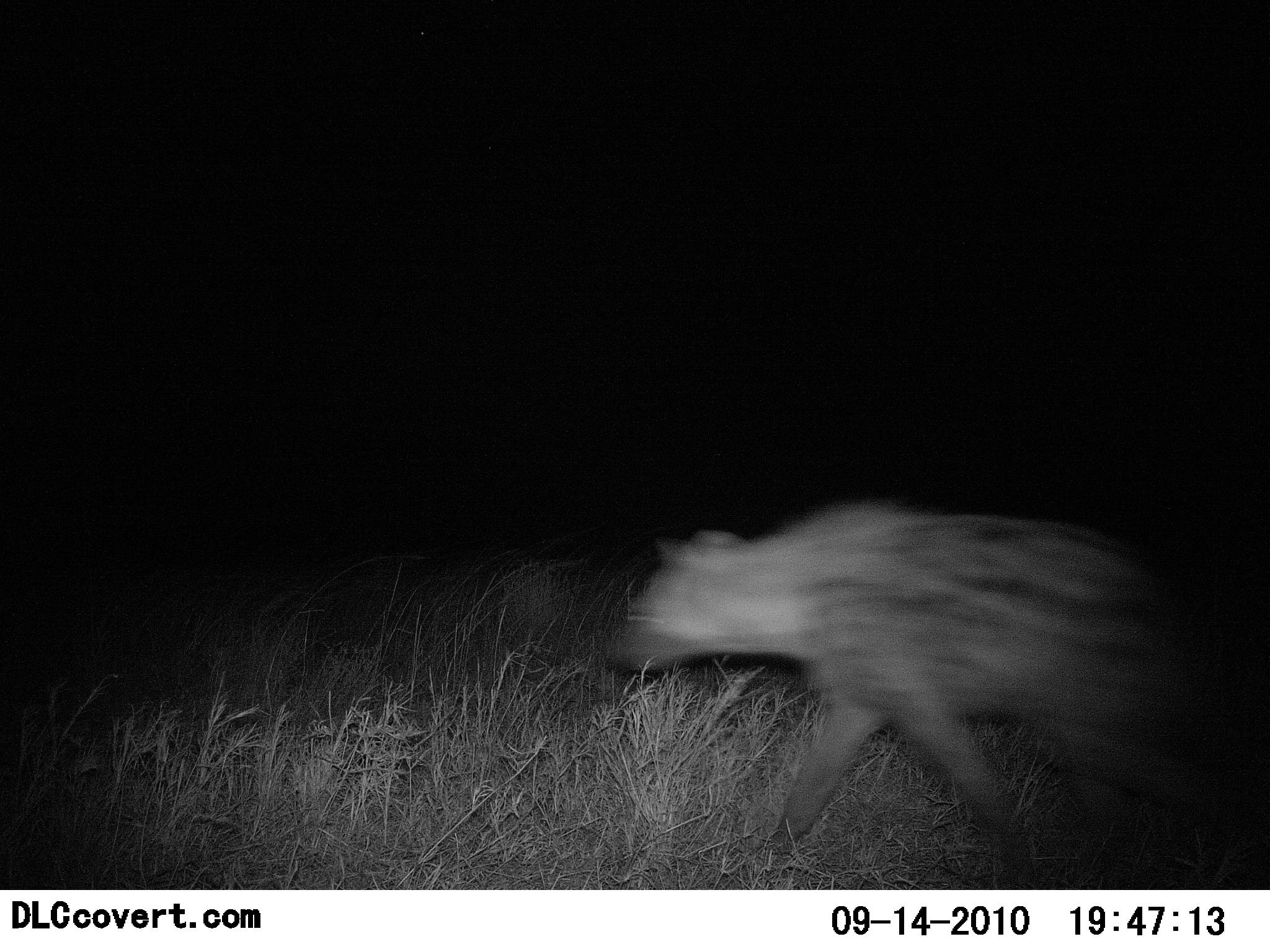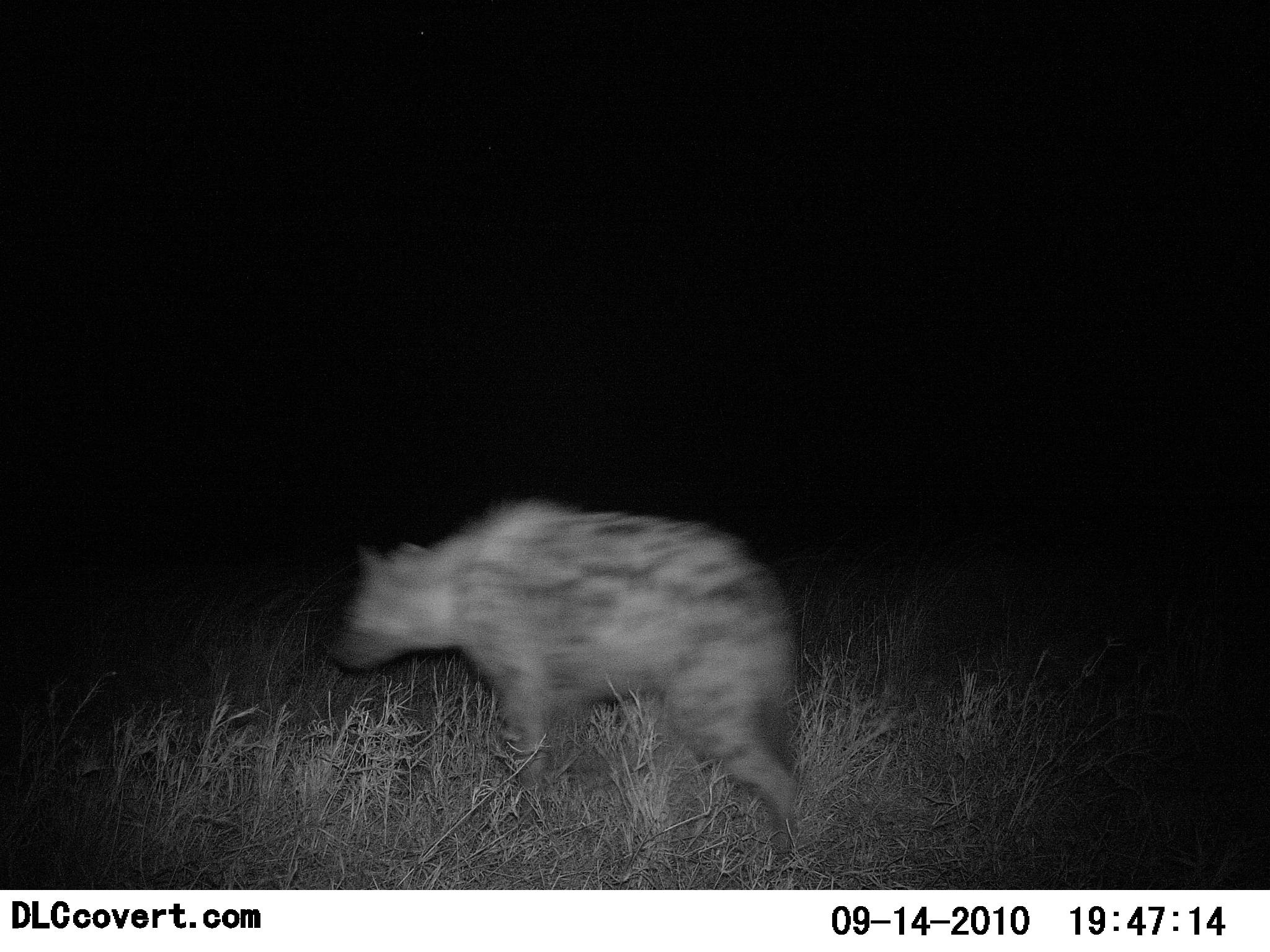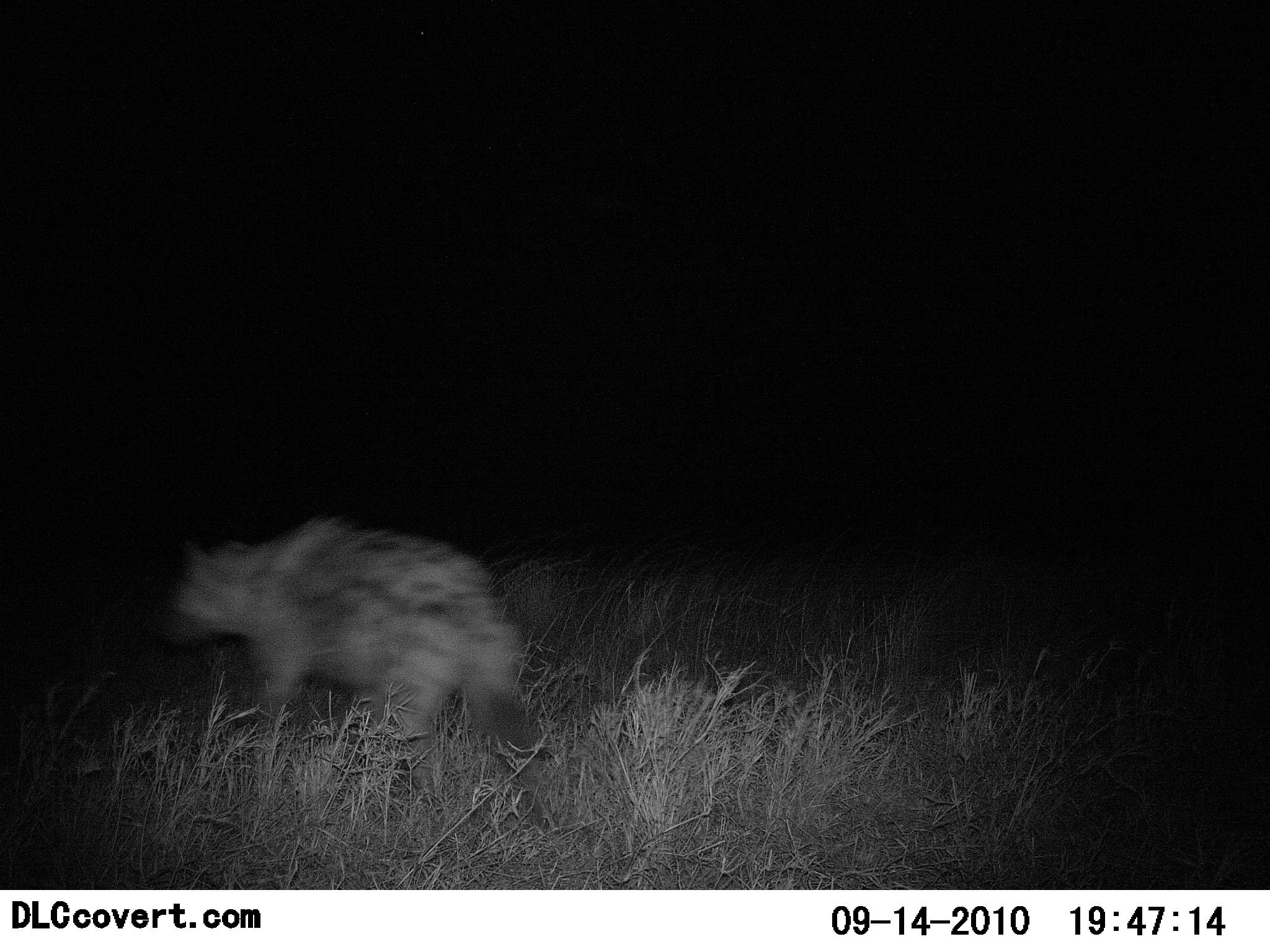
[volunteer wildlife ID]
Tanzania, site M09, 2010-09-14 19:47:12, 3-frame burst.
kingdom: Animalia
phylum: Chordata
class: Mammalia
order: Carnivora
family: Hyaenidae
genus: Crocuta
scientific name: Crocuta crocuta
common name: spotted hyena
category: hyenaspotted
Hyenaspotted (spotted hyena) (Crocuta crocuta), count 1. Behavior (volunteer vote fractions): standing 0%, resting 0%, moving 100%, interacting 0%. Young present (vote fraction): 0%. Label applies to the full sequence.